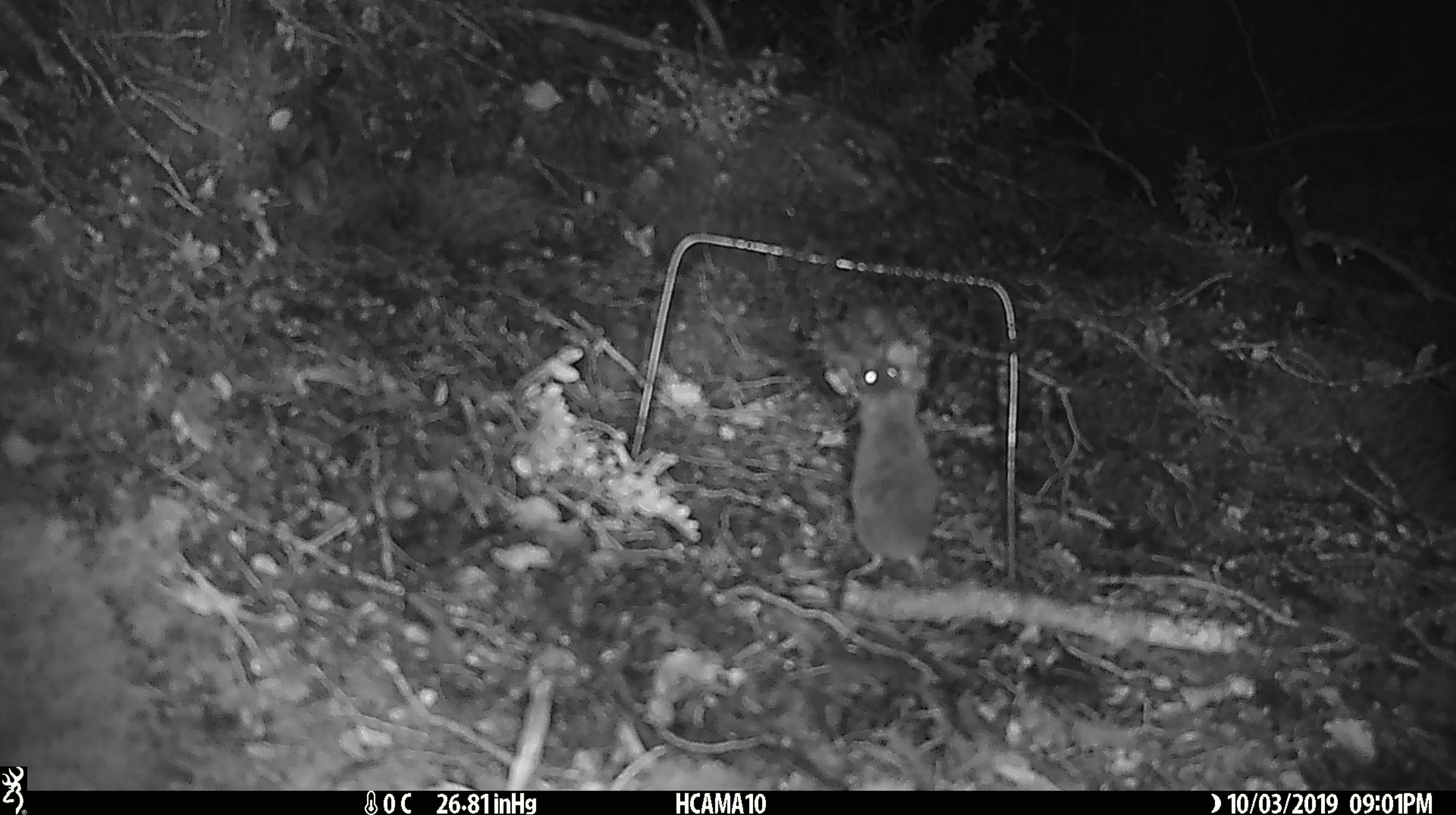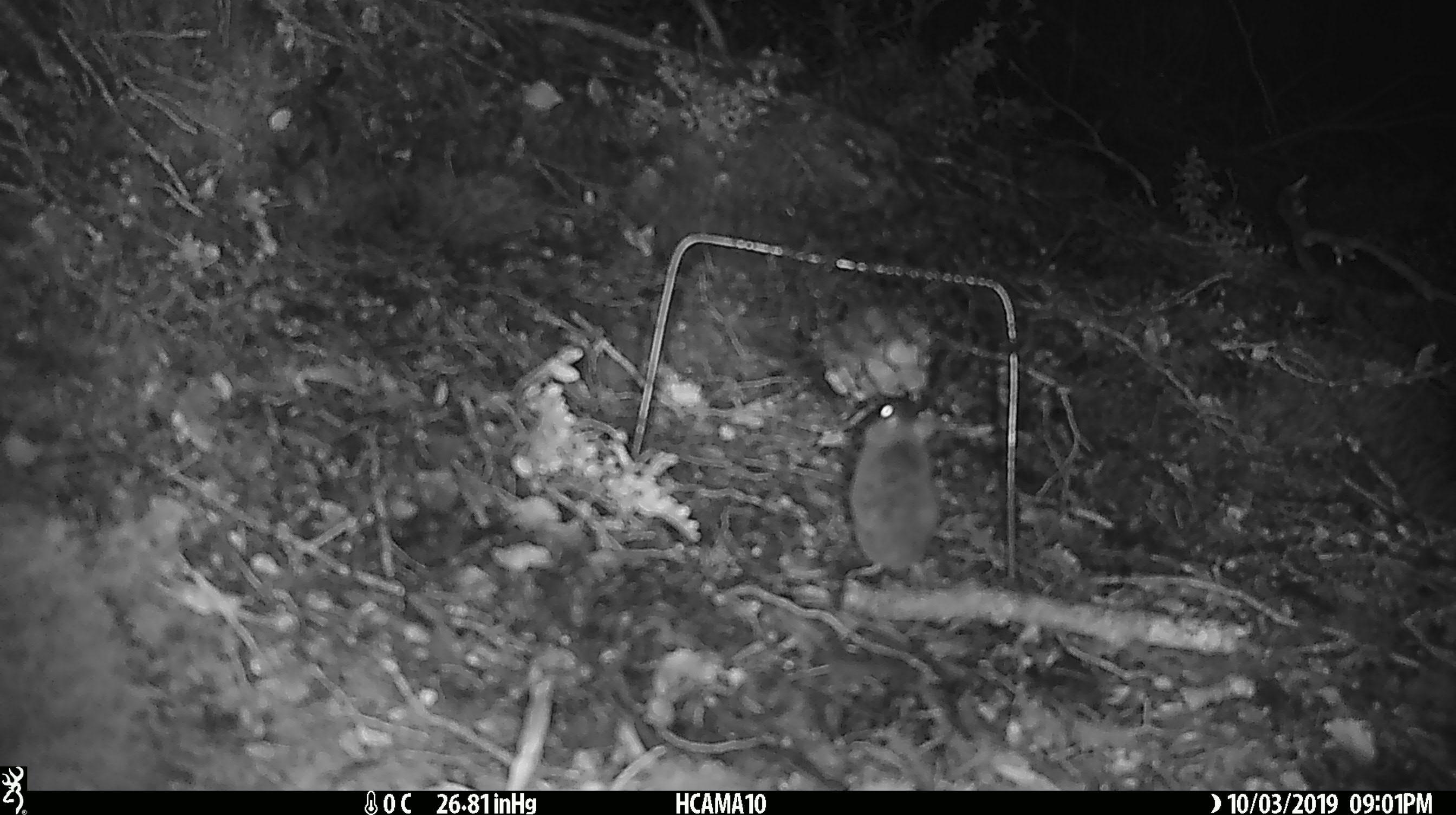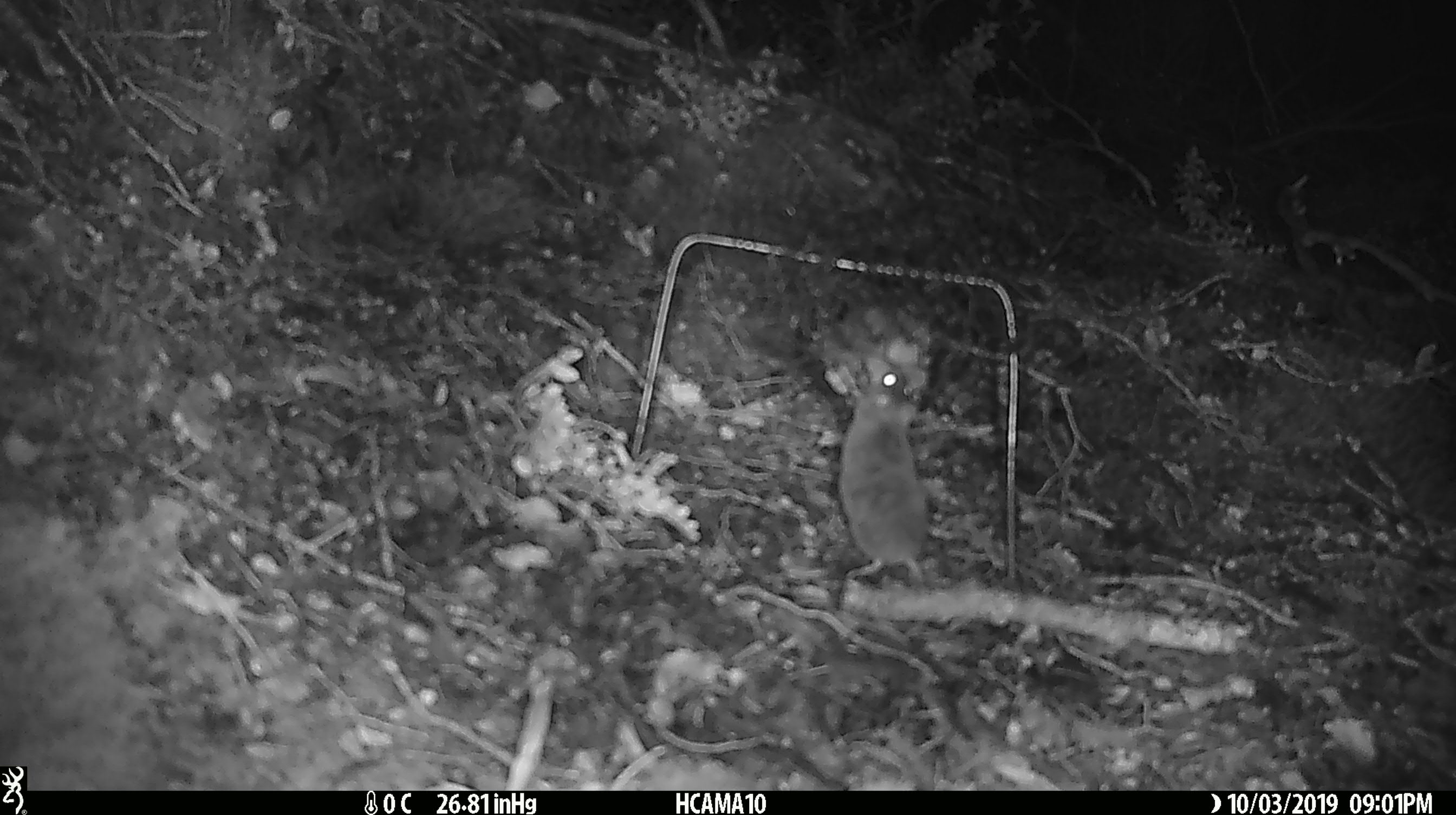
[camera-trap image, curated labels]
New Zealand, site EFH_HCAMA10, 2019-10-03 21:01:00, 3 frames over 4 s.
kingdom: Animalia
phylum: Chordata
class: Mammalia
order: Rodentia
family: Muridae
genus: Mus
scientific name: Mus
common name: mouse